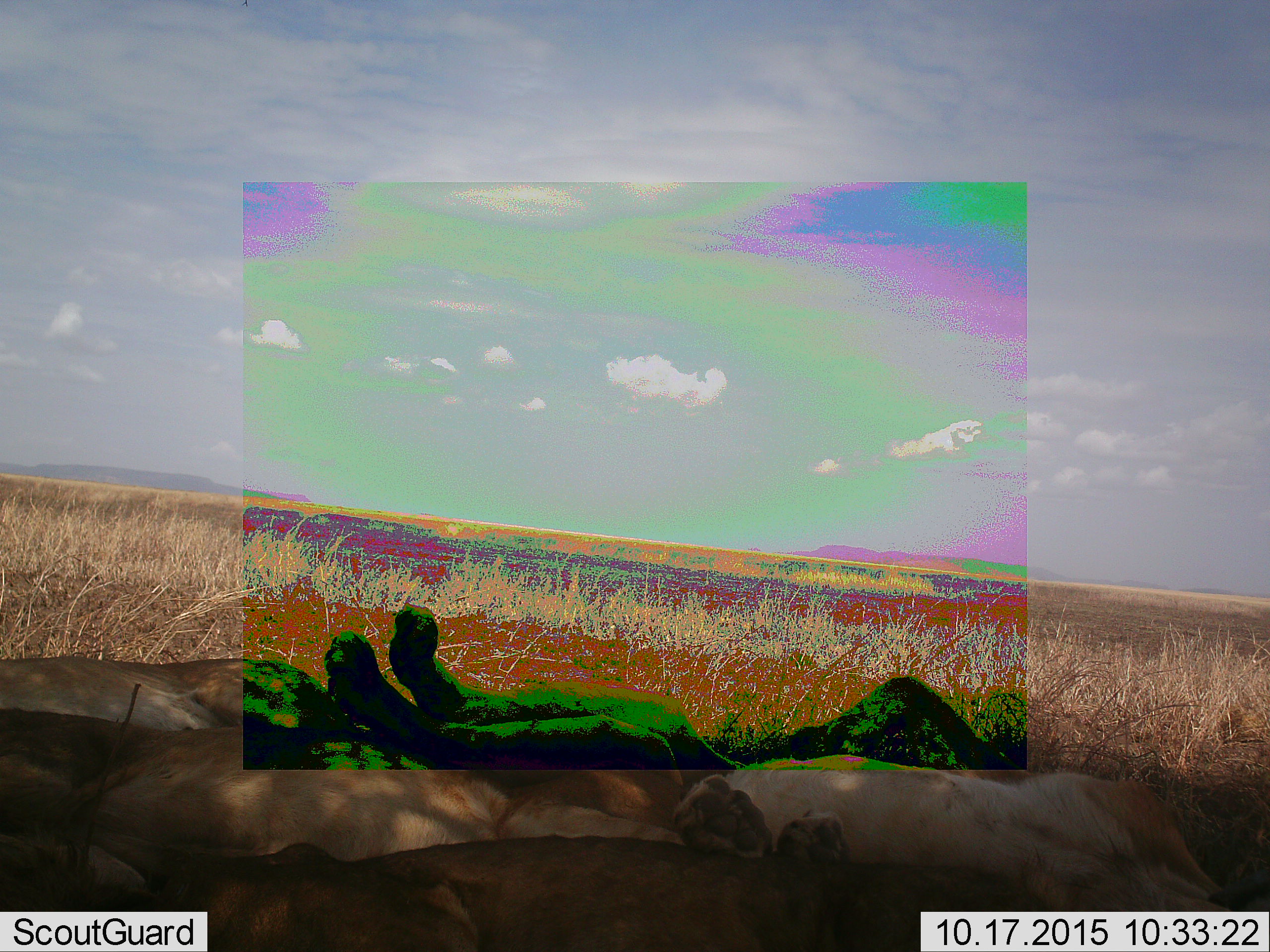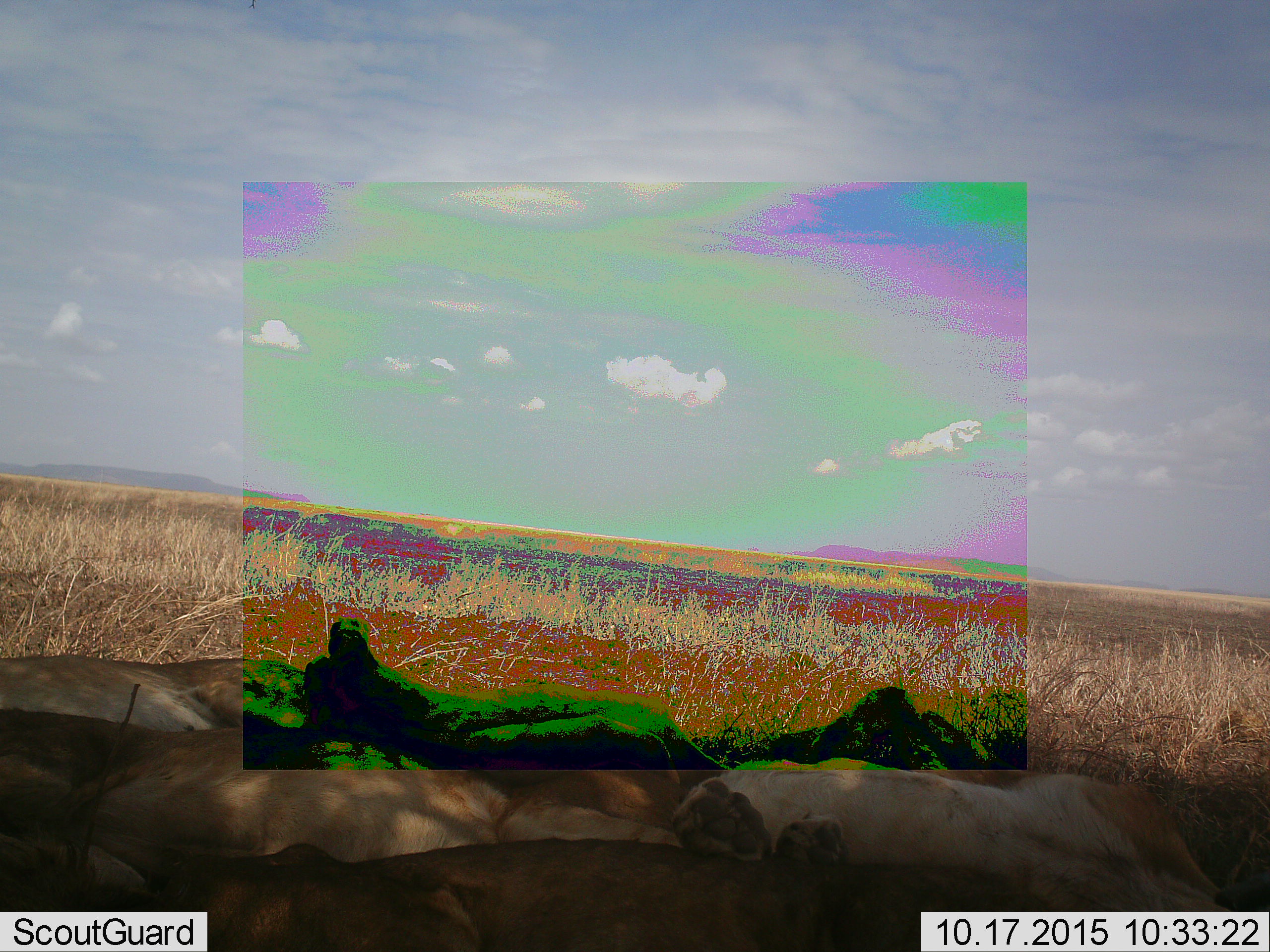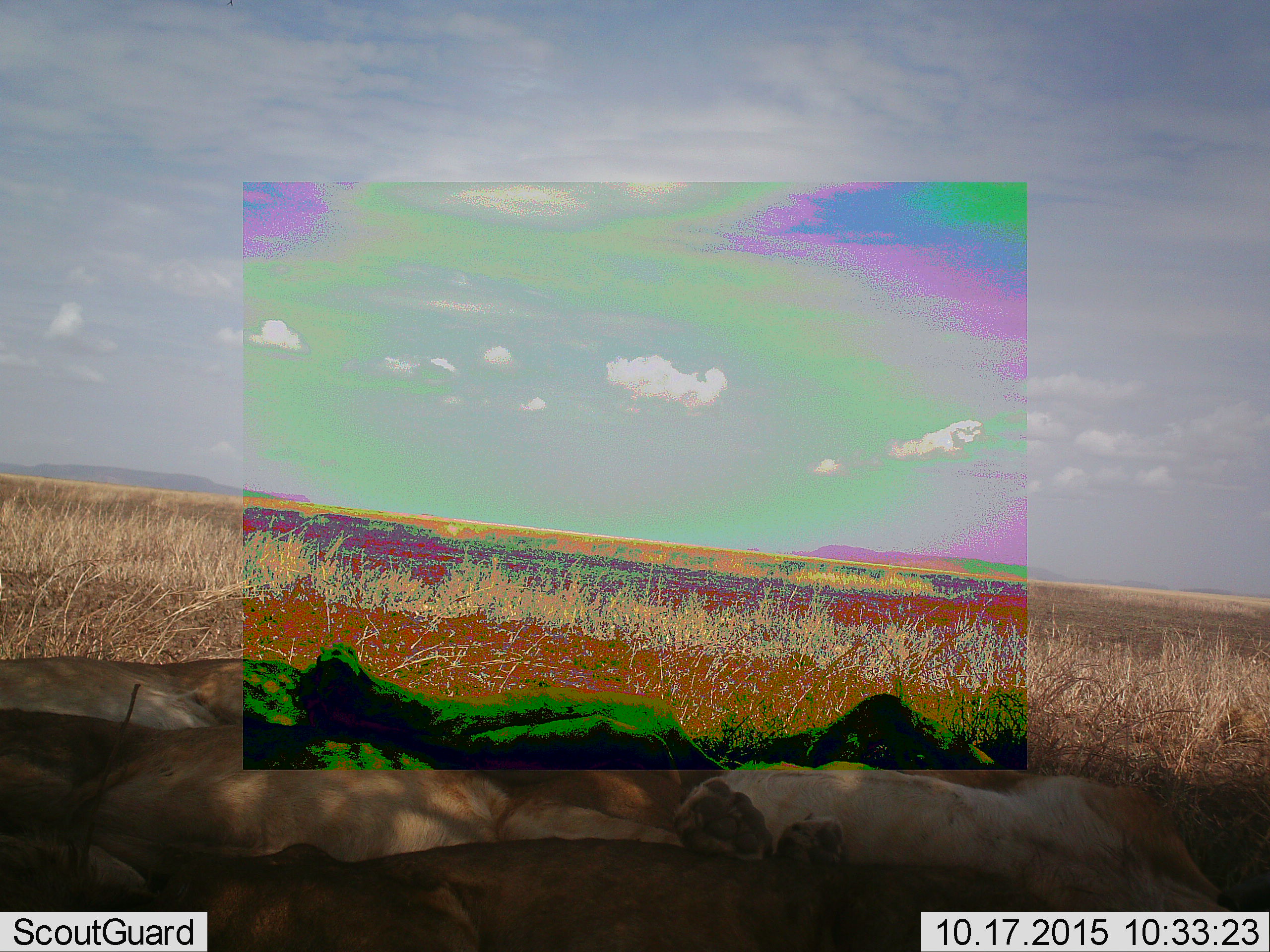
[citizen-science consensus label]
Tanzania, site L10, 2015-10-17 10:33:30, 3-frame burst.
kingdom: Animalia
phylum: Chordata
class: Mammalia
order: Carnivora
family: Felidae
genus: Panthera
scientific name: Panthera leo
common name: lion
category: lionfemale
Lionfemale (lion) (Panthera leo), count 5. Behavior (volunteer vote fractions): standing 0%, resting 100%, moving 0%, interacting 0%. Young present (vote fraction): 20%. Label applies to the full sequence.